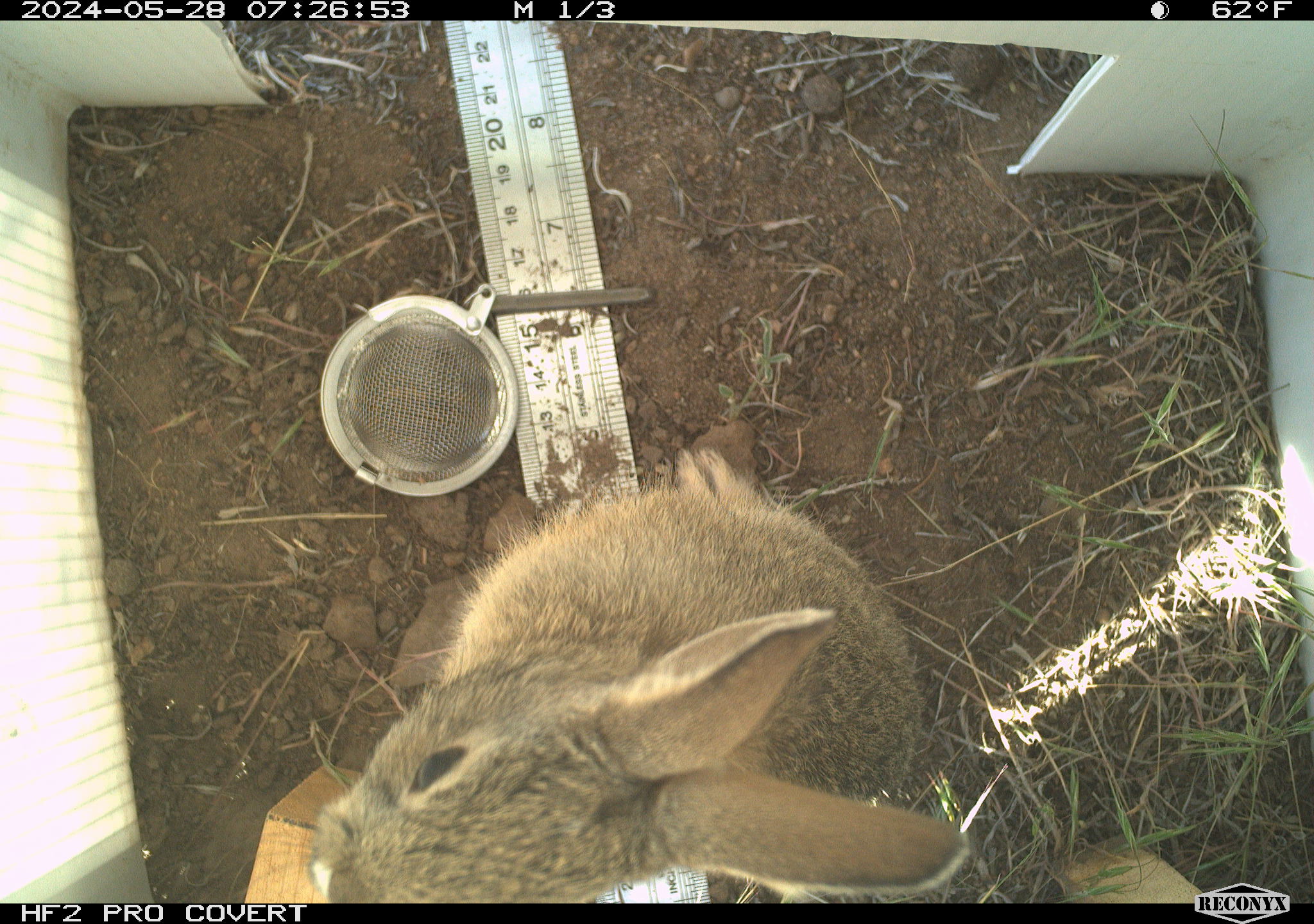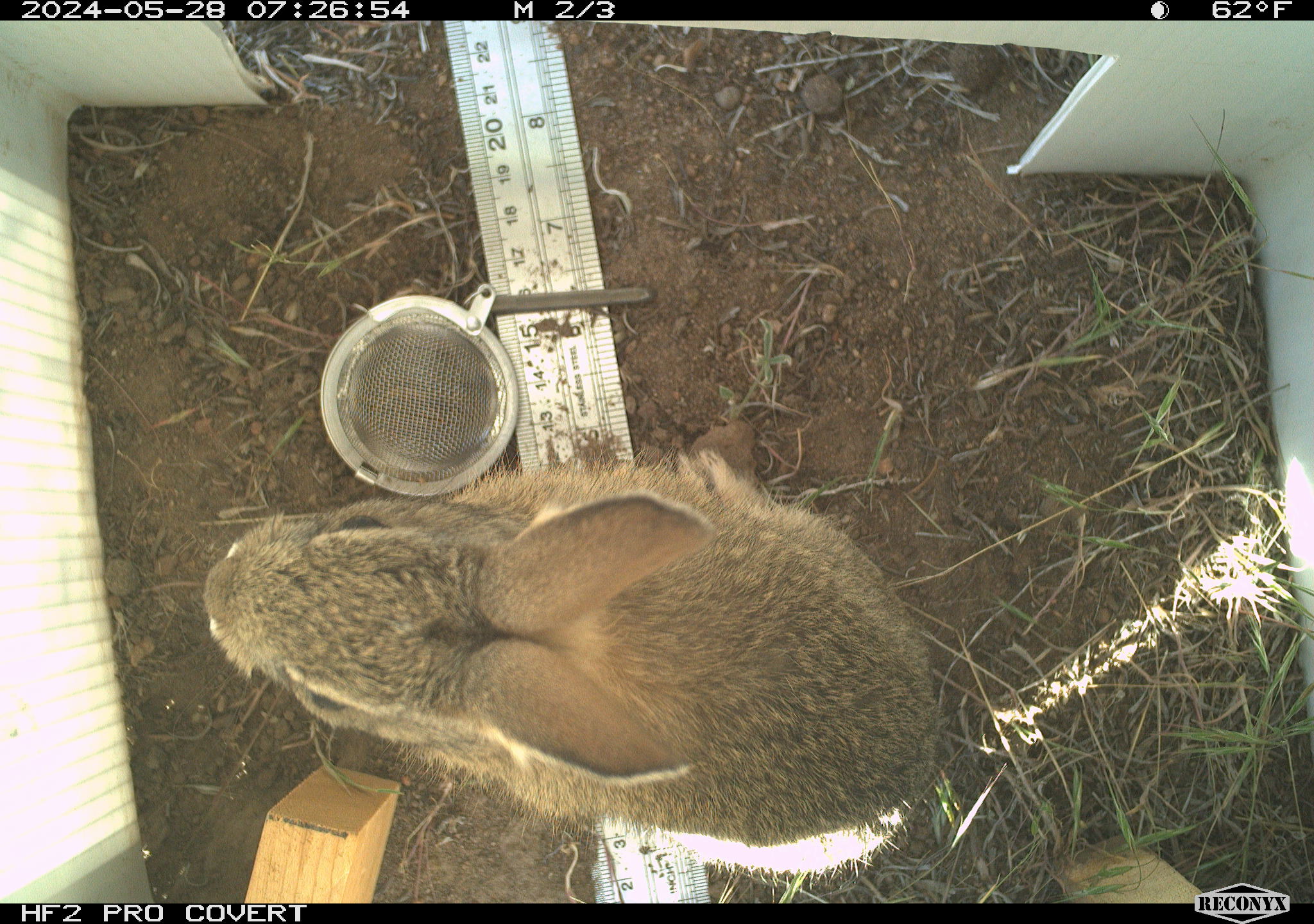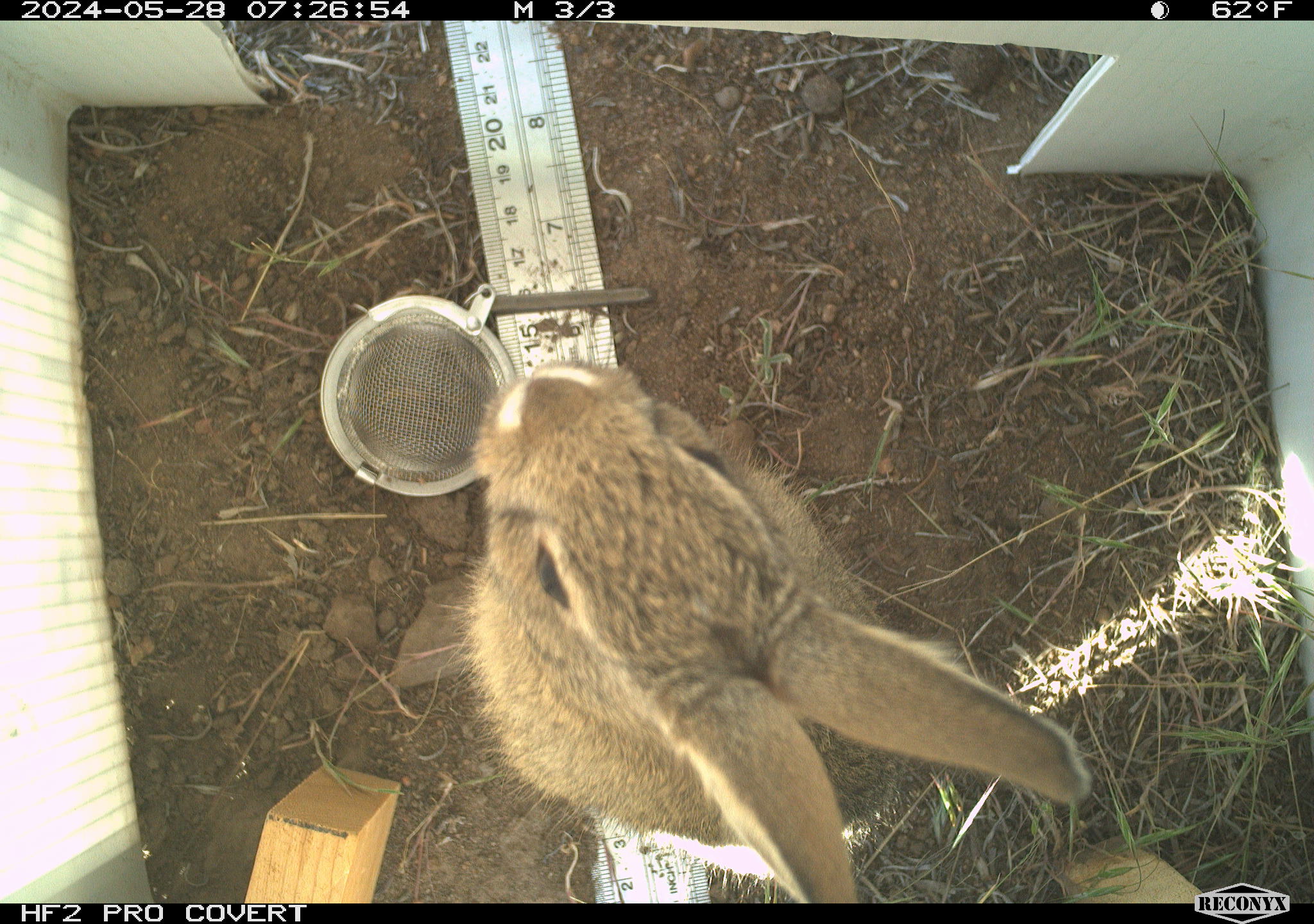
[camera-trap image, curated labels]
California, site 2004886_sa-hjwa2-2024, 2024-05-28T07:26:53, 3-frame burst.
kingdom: Animalia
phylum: Chordata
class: Mammalia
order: Lagomorpha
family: Leporidae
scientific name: Leporidae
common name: rabbit or hare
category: rabbit and hare family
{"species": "rabbit and hare family (rabbit or hare) (Leporidae)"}